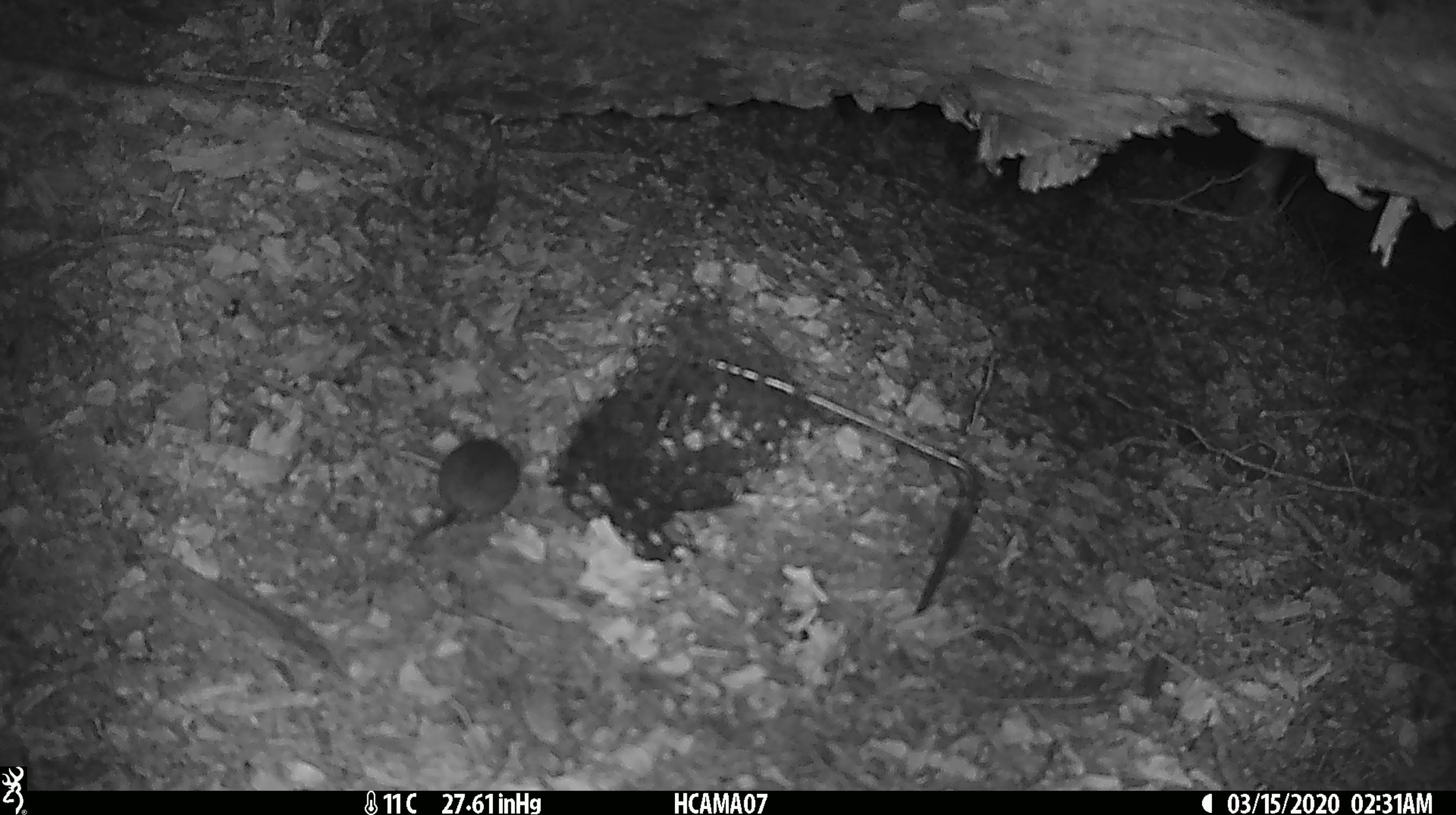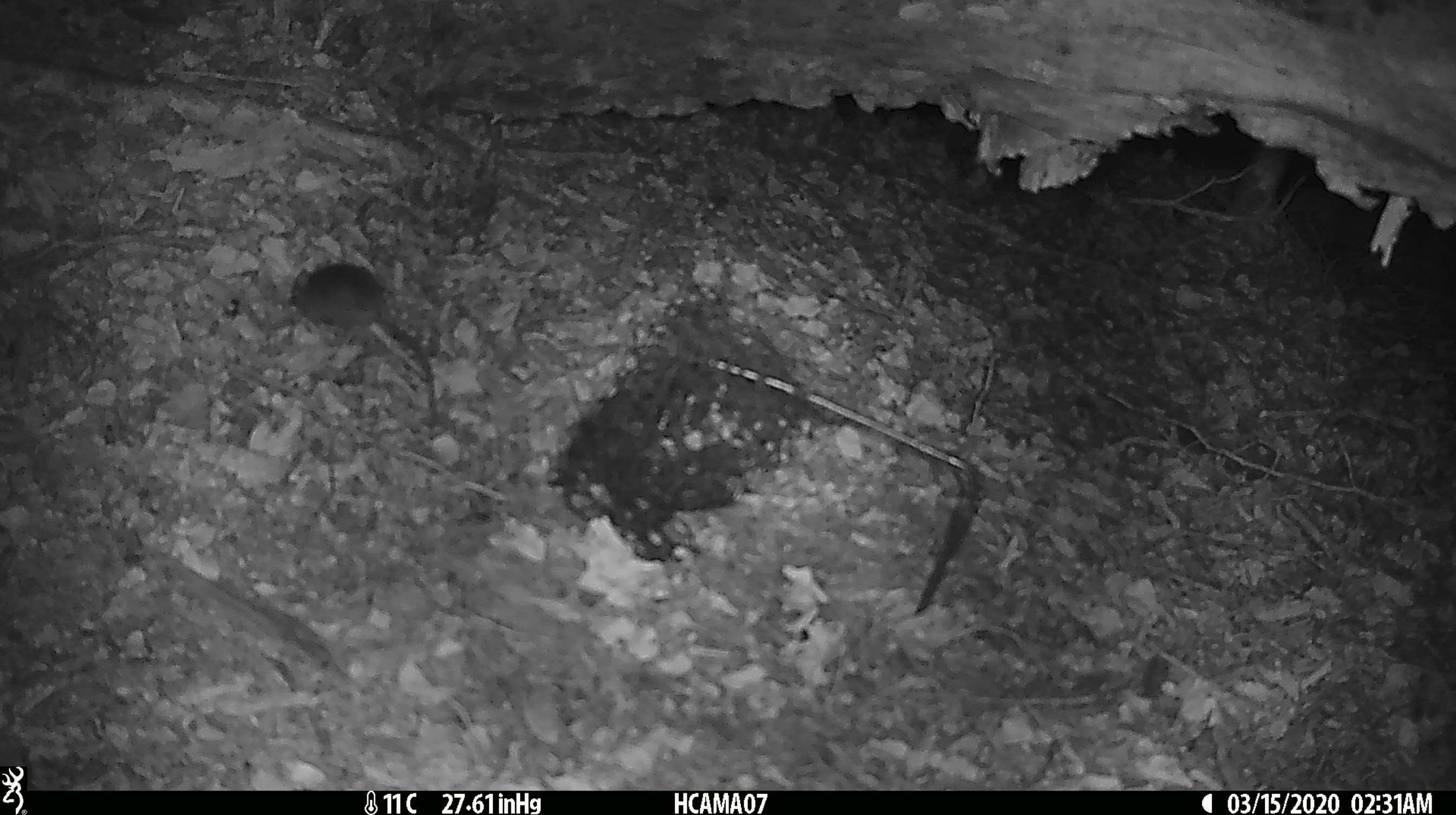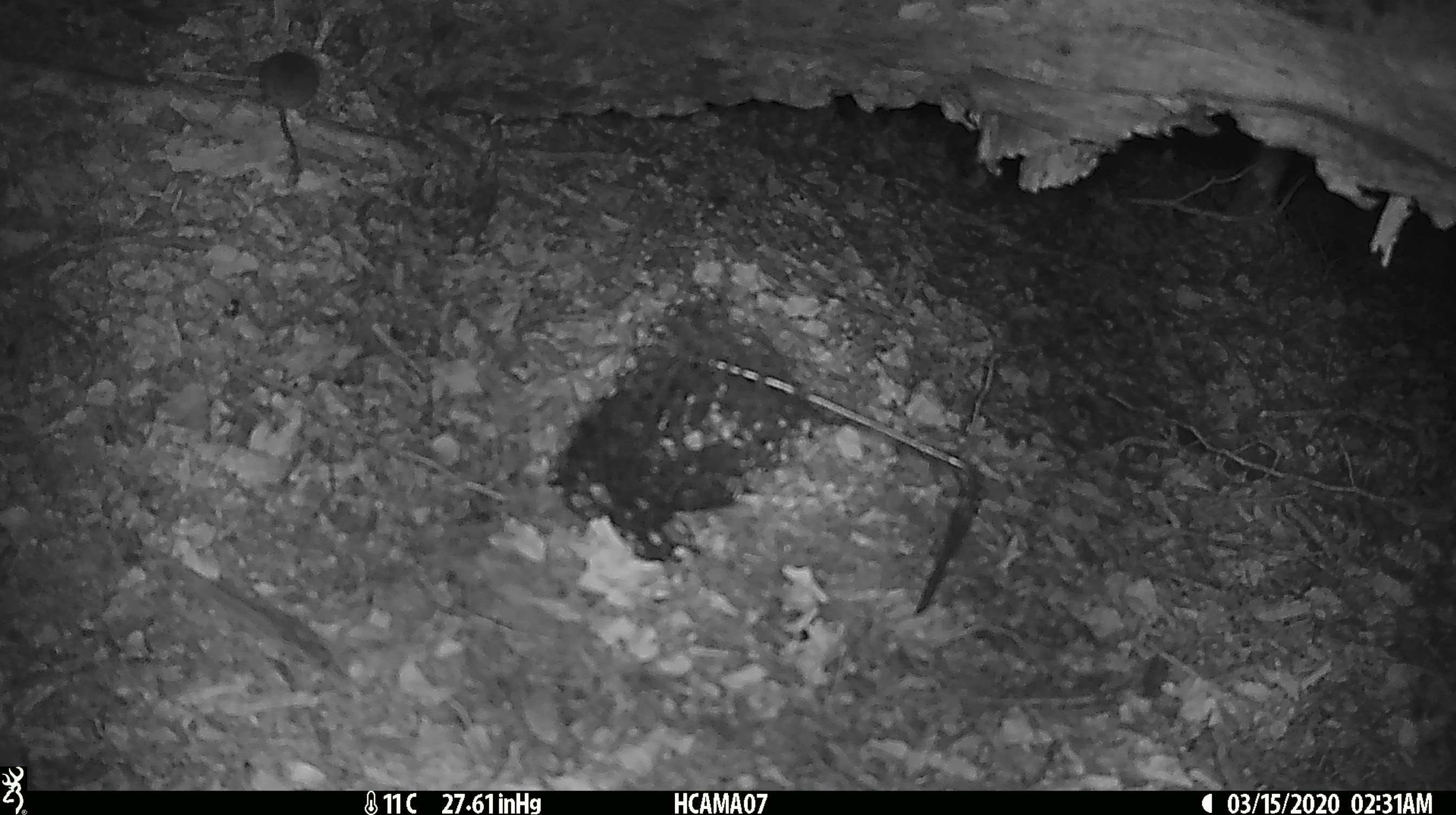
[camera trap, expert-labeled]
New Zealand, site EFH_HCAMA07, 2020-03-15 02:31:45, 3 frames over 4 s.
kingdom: Animalia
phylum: Chordata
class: Mammalia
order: Rodentia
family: Muridae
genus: Mus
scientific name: Mus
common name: mouse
Mouse (Mus).